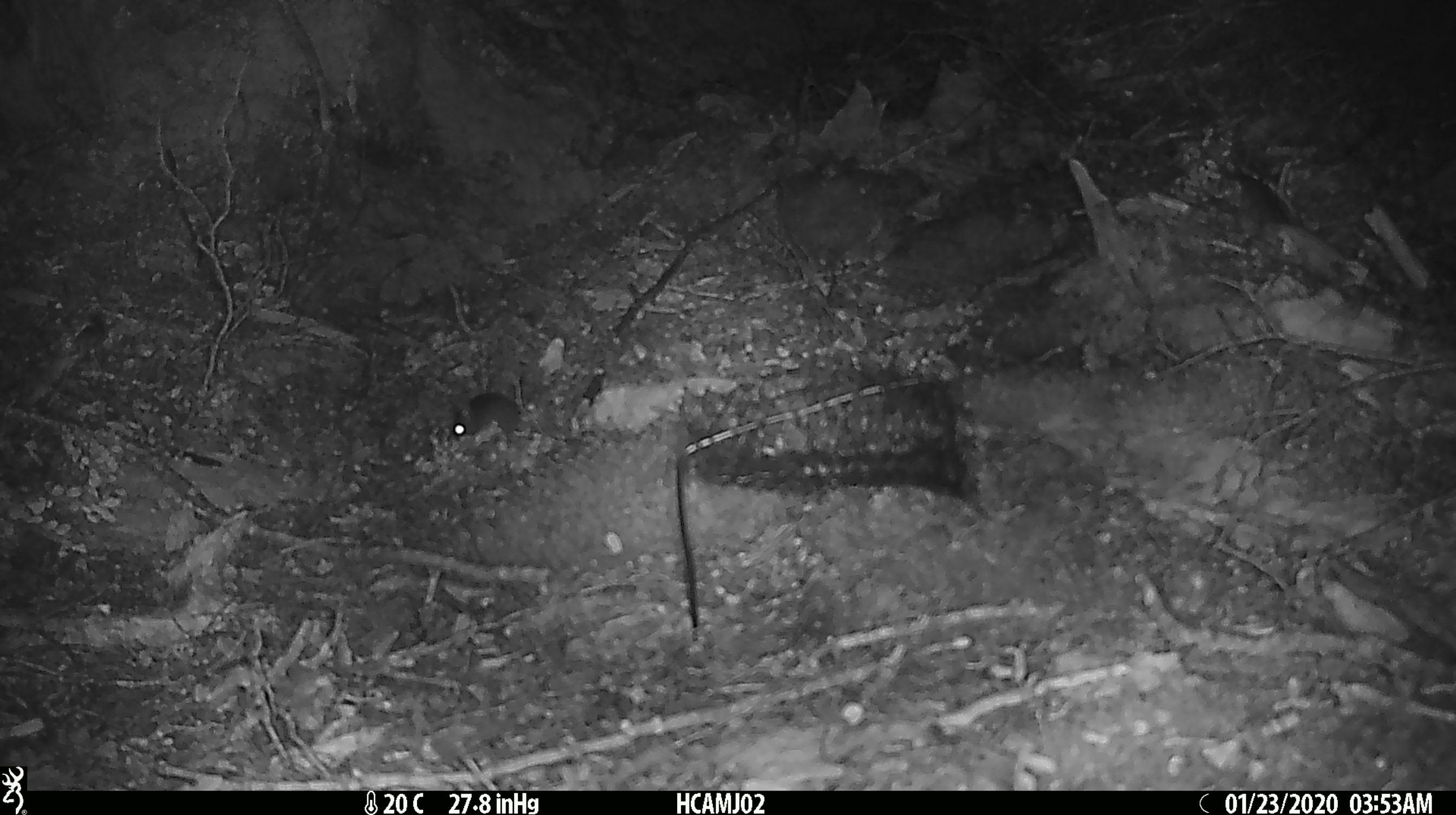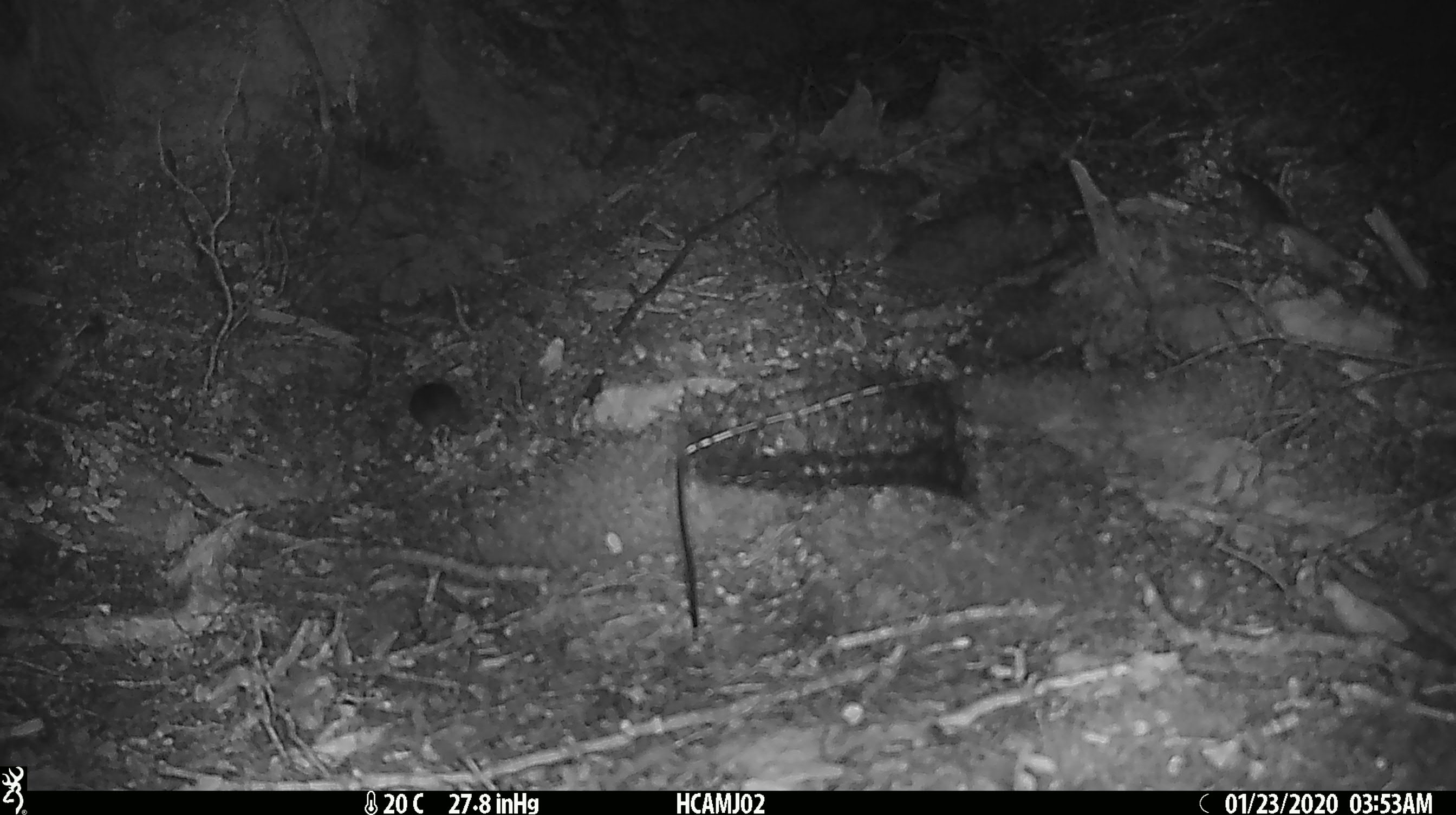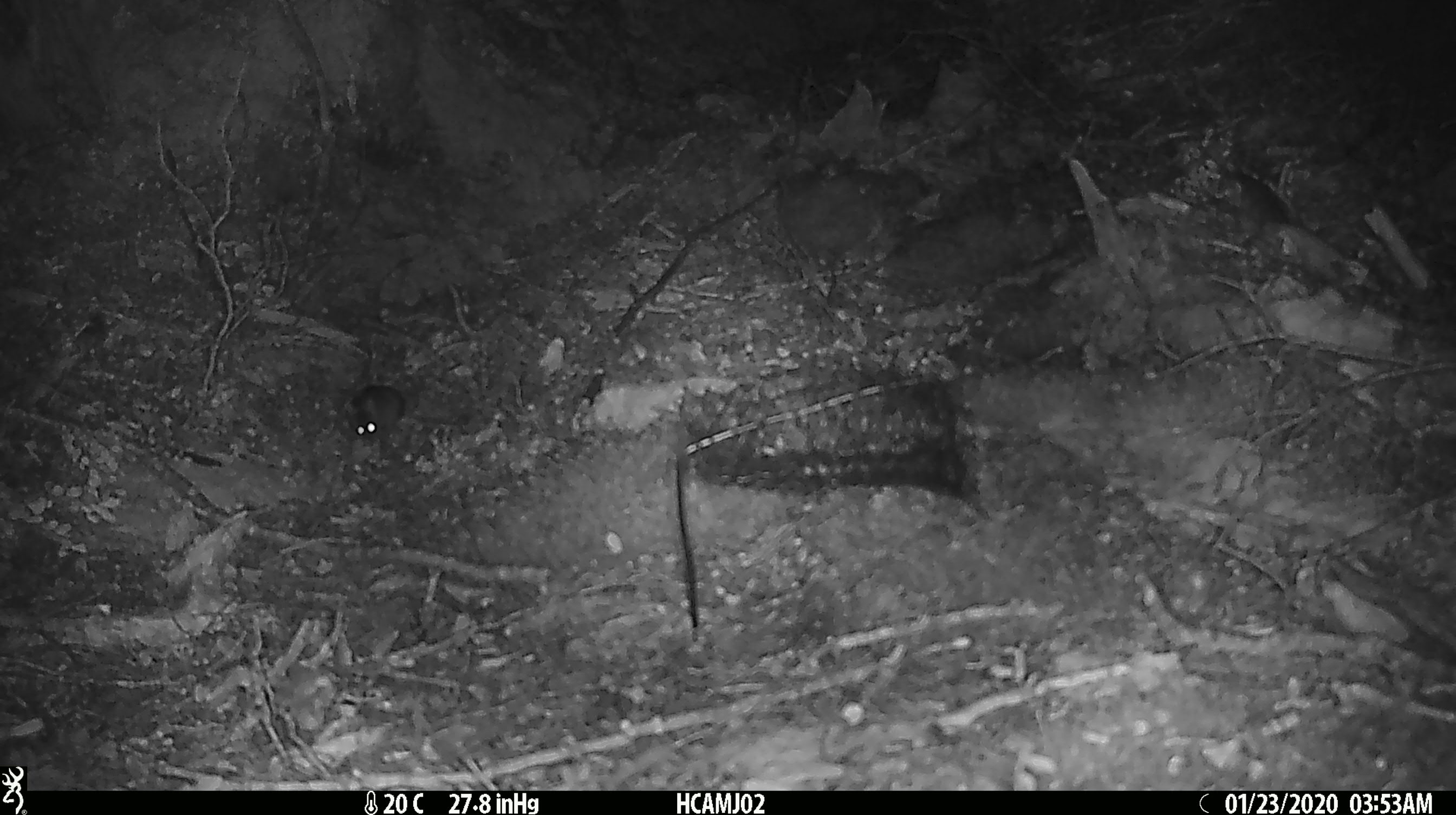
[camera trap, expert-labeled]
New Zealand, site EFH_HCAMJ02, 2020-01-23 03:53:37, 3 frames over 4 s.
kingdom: Animalia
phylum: Chordata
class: Mammalia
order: Rodentia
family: Muridae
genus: Mus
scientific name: Mus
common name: mouse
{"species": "mouse (Mus)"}